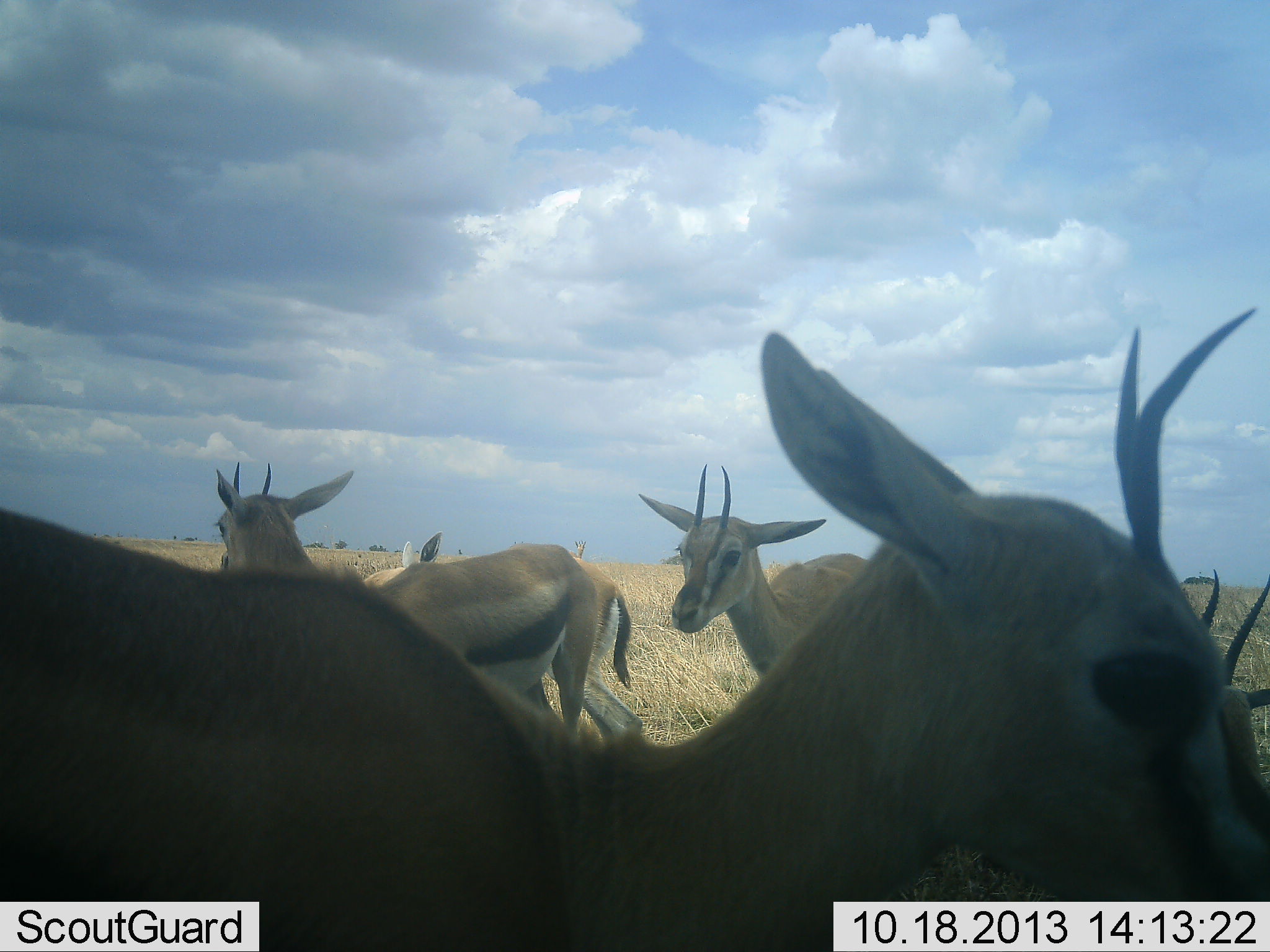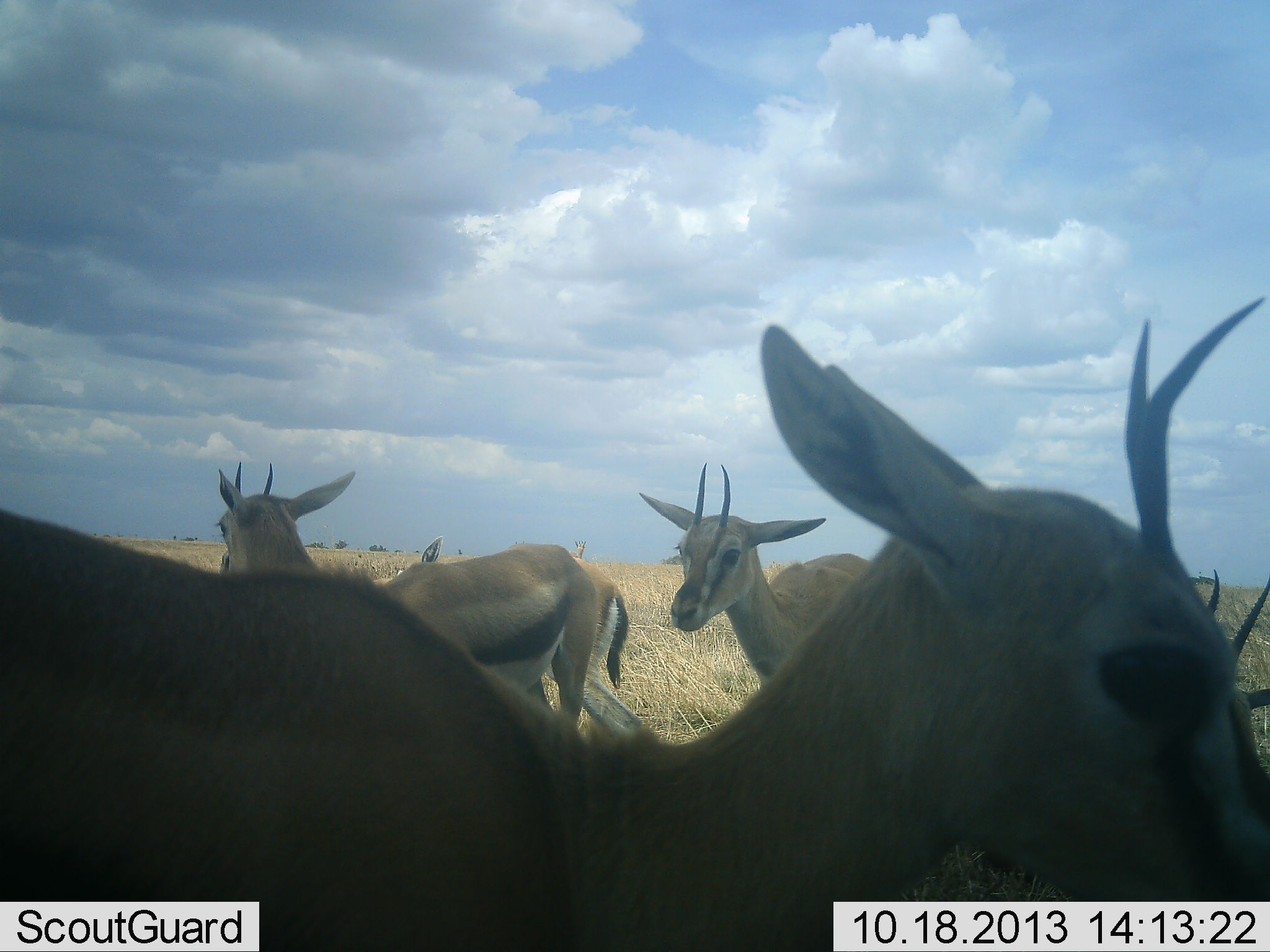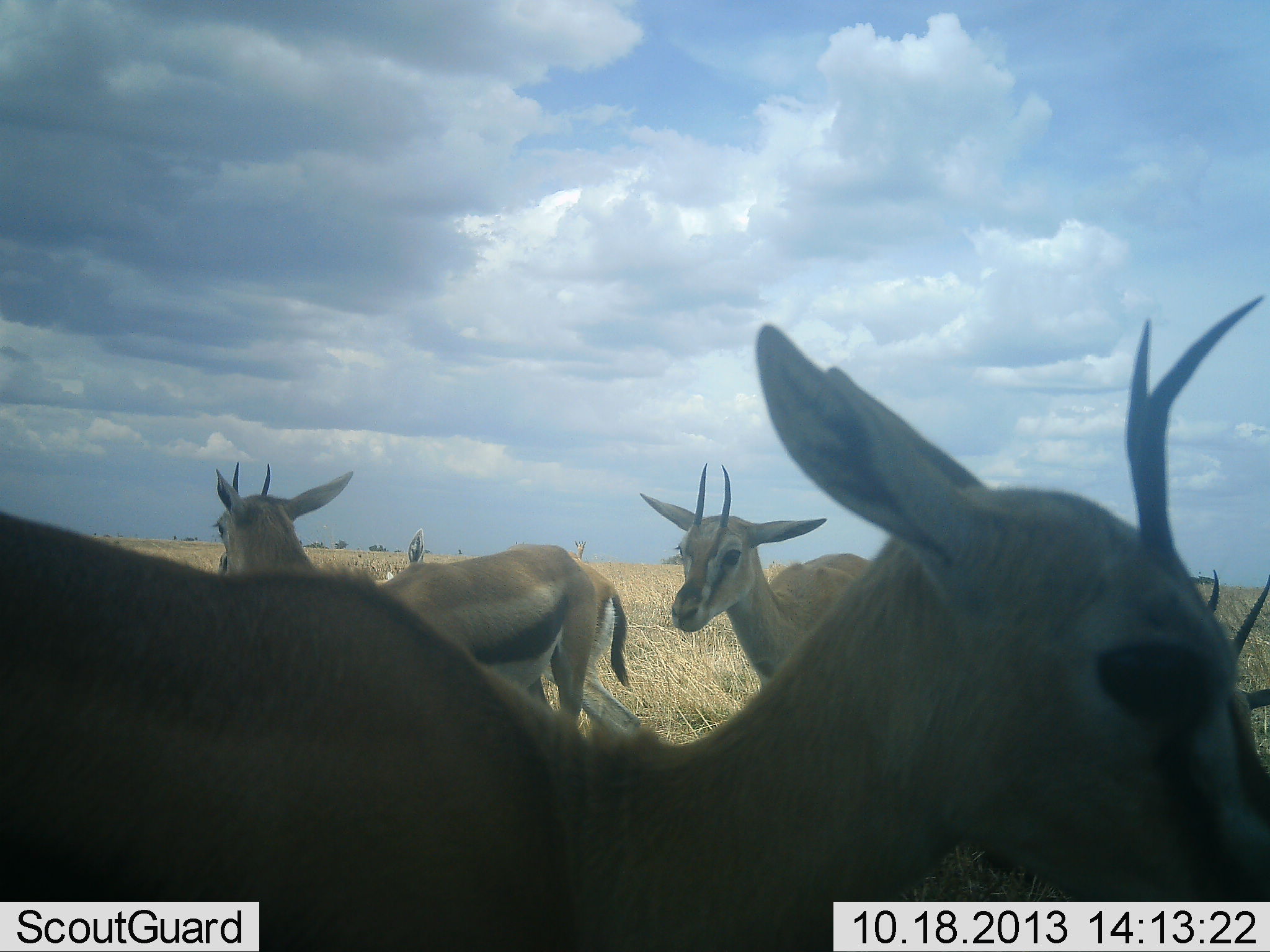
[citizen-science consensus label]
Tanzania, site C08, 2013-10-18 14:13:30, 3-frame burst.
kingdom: Animalia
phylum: Chordata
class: Mammalia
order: Artiodactyla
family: Bovidae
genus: Eudorcas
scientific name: Eudorcas thomsonii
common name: thomson's gazelle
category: gazellethomsons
Gazellethomsons (thomson's gazelle) (Eudorcas thomsonii), count 5. Behavior (volunteer vote fractions): standing 90%, resting 21%, moving 10%, interacting 17%. Young present (vote fraction): 3%. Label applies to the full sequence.